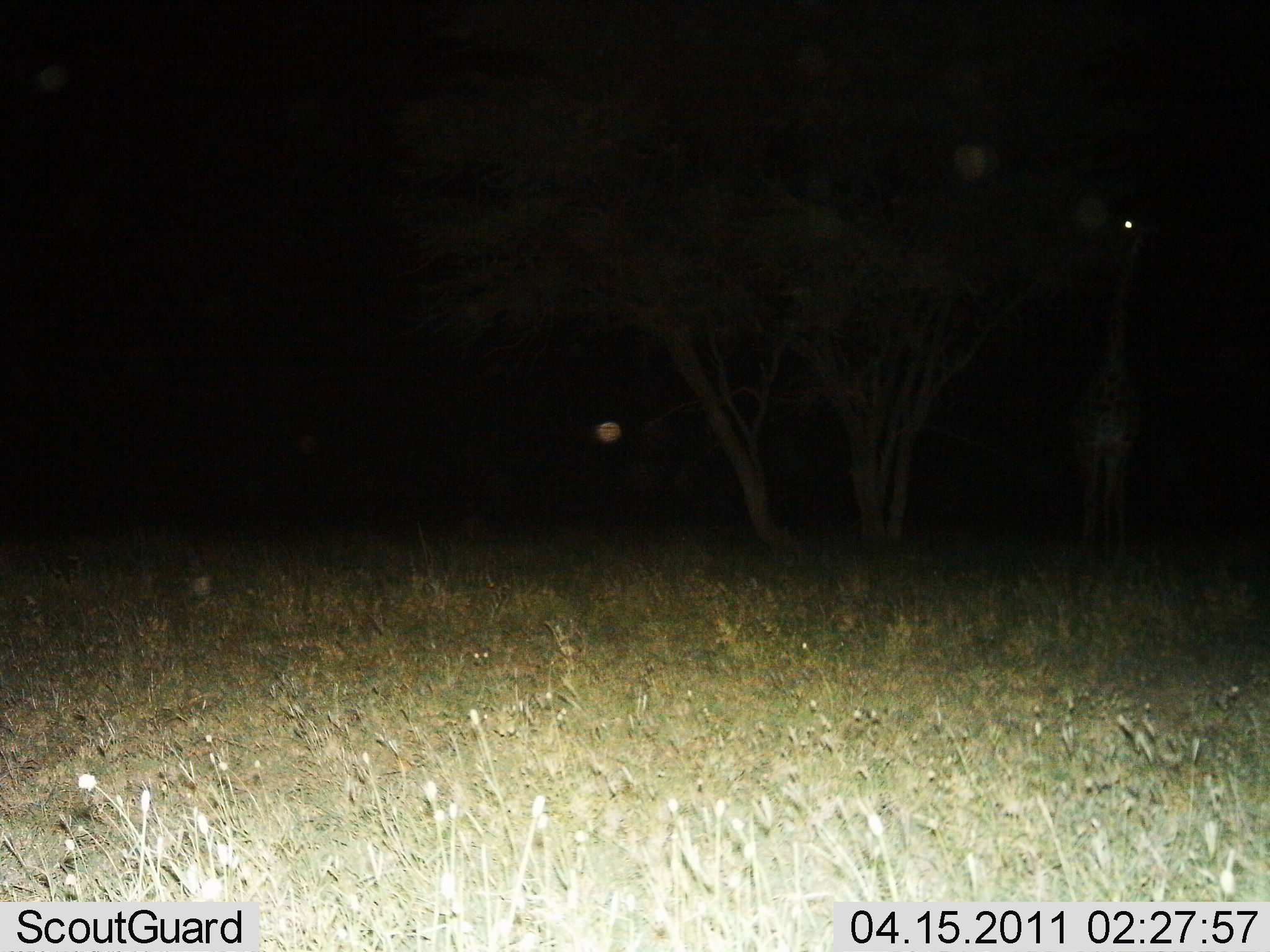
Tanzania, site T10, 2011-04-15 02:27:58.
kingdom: Animalia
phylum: Chordata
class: Mammalia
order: Artiodactyla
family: Giraffidae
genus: Giraffa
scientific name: Giraffa camelopardalis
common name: giraffe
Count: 1.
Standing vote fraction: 90%.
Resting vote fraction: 0%.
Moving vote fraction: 0%.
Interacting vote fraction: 0%.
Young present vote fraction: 0%.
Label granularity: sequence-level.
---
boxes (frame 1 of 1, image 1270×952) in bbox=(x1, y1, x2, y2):
animal: bbox=(542, 147, 1143, 559); bbox=(1068, 205, 1170, 572)